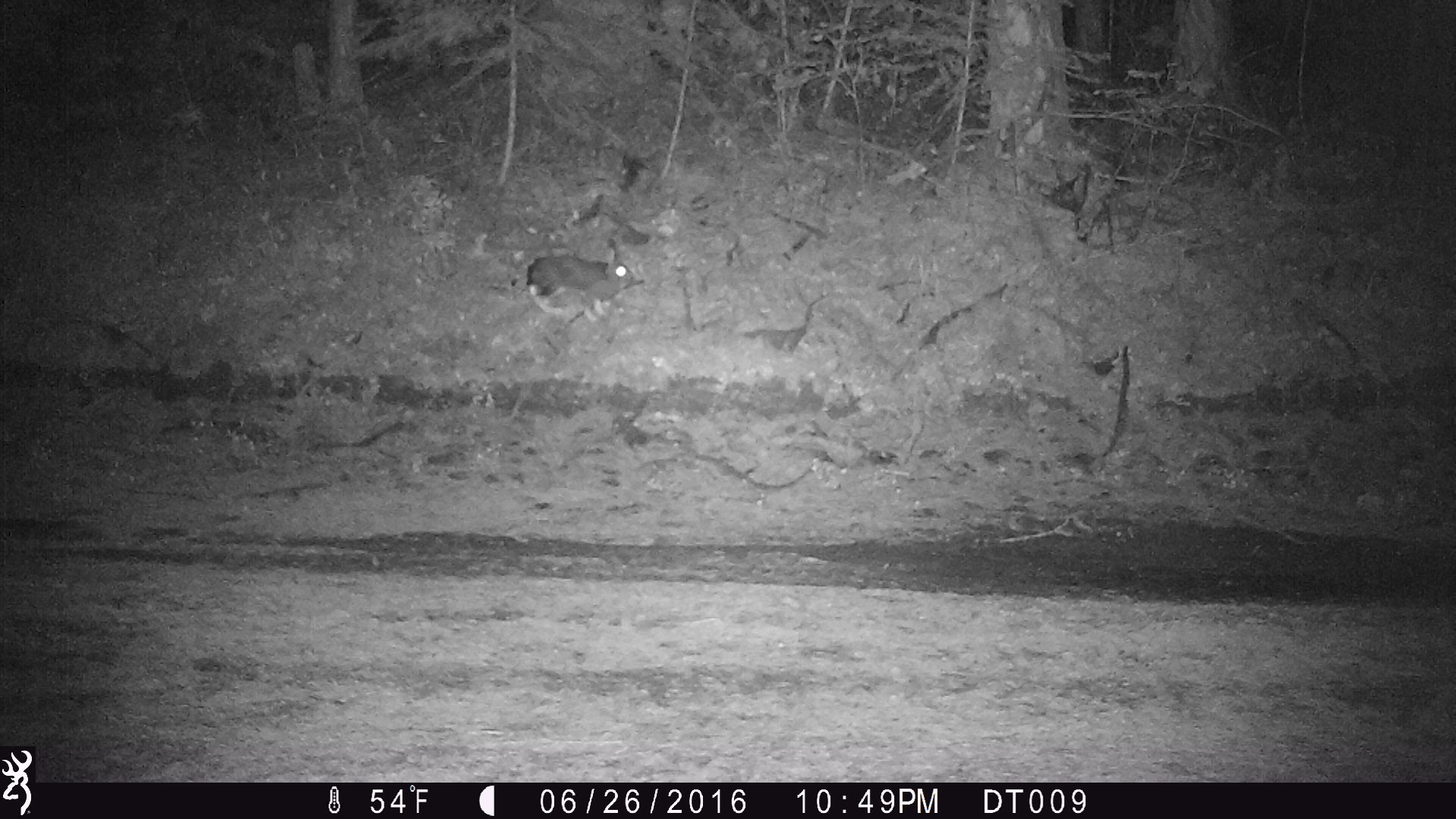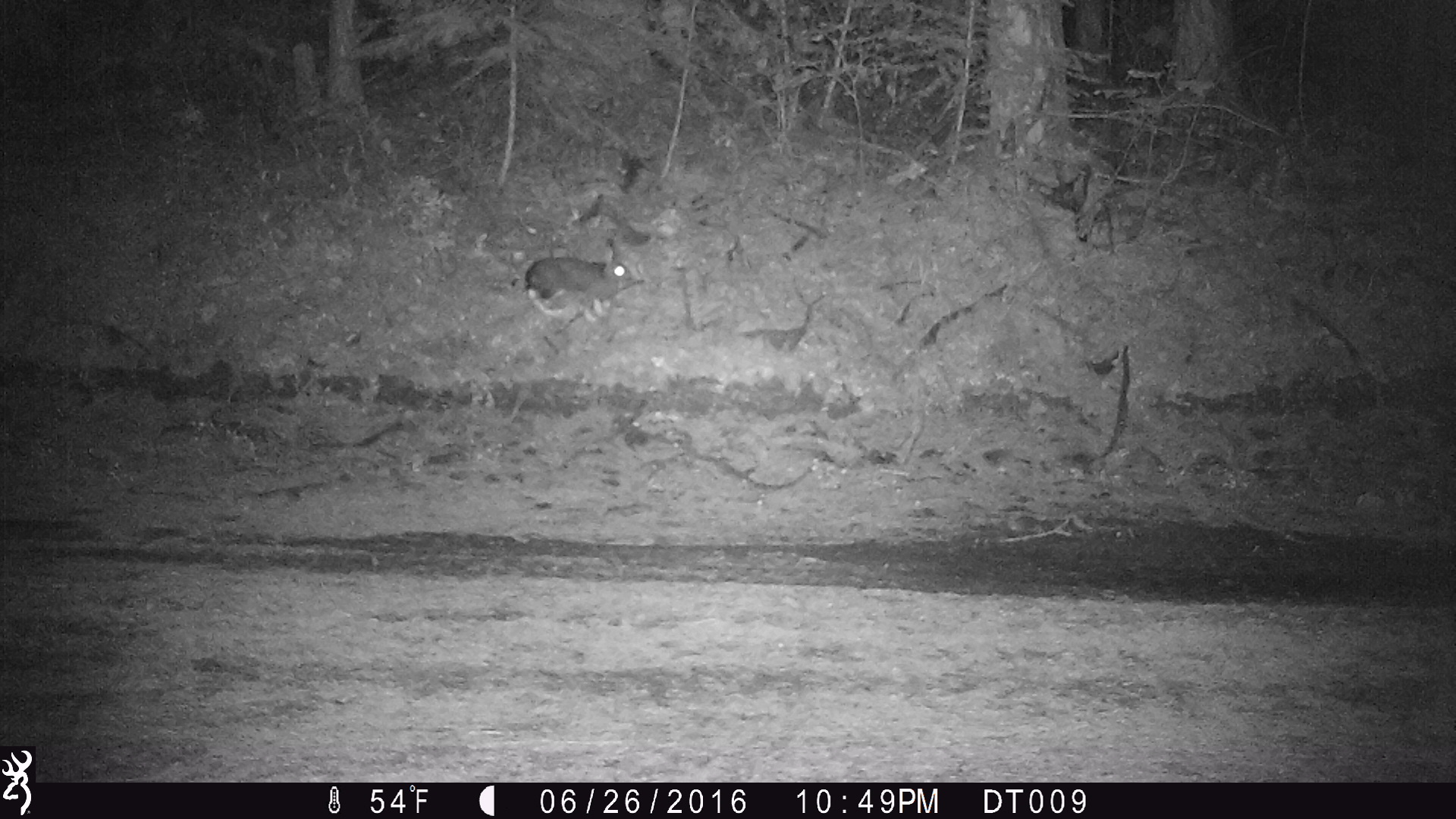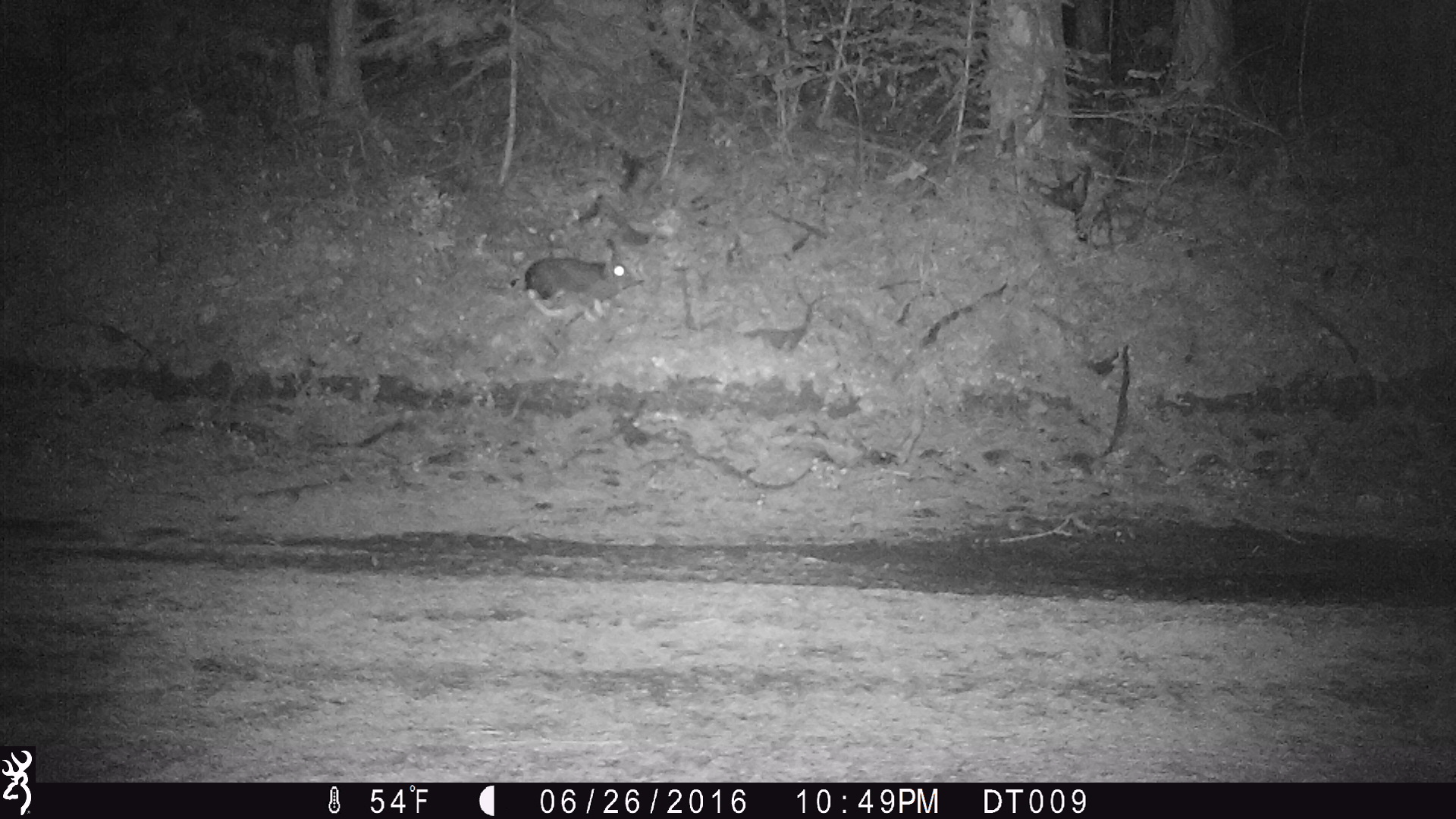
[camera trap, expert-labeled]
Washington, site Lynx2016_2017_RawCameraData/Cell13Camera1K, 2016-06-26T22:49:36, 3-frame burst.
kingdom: Animalia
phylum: Chordata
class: Mammalia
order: Lagomorpha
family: Leporidae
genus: Lepus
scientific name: Lepus americanus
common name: snowshoe hare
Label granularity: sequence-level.